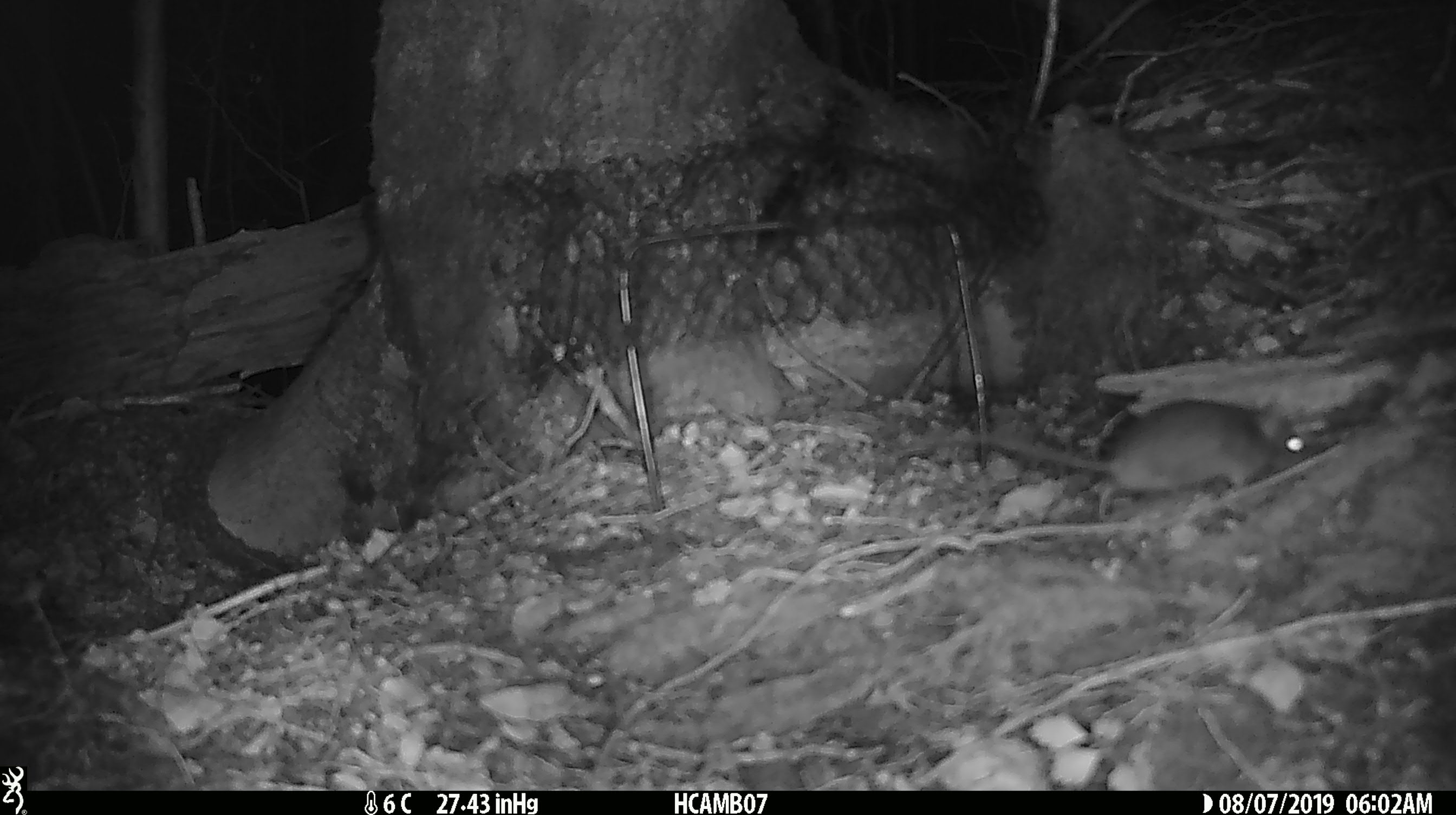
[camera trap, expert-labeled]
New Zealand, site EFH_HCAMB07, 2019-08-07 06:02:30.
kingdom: Animalia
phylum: Chordata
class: Mammalia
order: Rodentia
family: Muridae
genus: Mus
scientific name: Mus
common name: mouse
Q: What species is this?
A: Mouse (Mus).